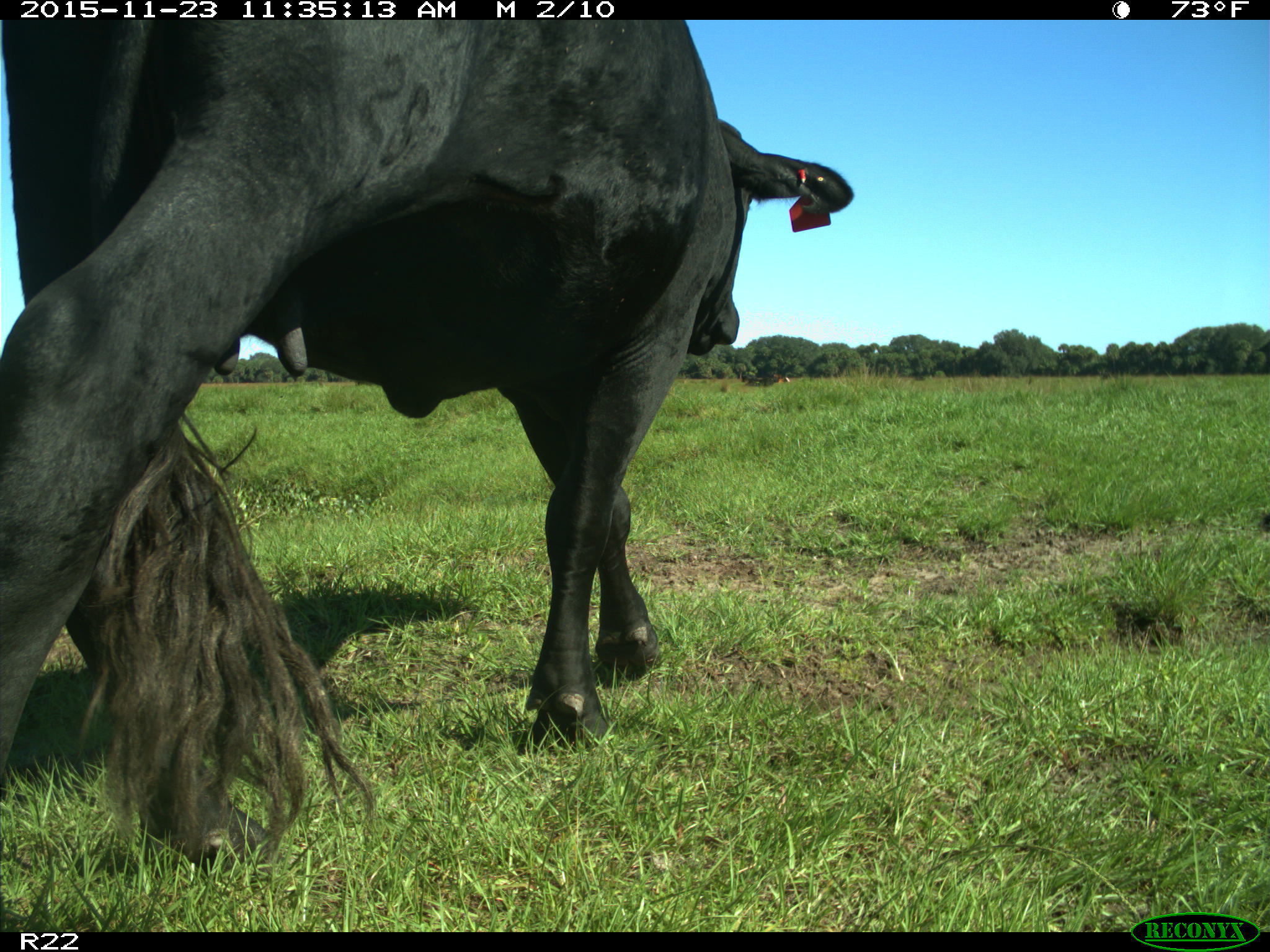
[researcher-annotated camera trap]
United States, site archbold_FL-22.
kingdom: Animalia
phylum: Chordata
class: Mammalia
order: Artiodactyla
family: Bovidae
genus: Bos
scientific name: Bos taurus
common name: domestic cow